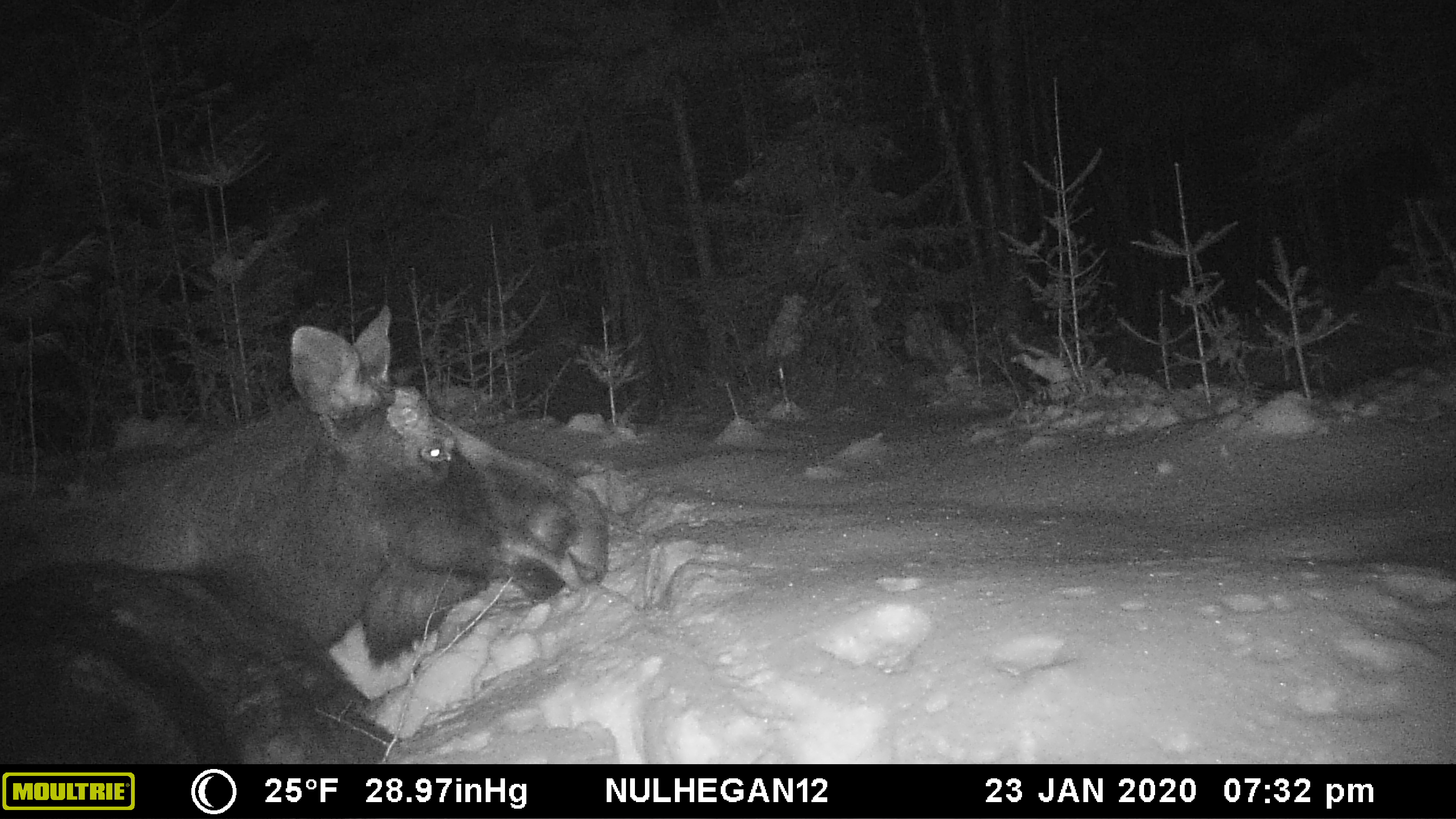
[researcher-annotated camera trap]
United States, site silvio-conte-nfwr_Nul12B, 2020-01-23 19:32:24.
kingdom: Animalia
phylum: Chordata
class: Mammalia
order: Artiodactyla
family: Cervidae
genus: Alces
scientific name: Alces alces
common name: moose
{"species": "moose (Alces alces)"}